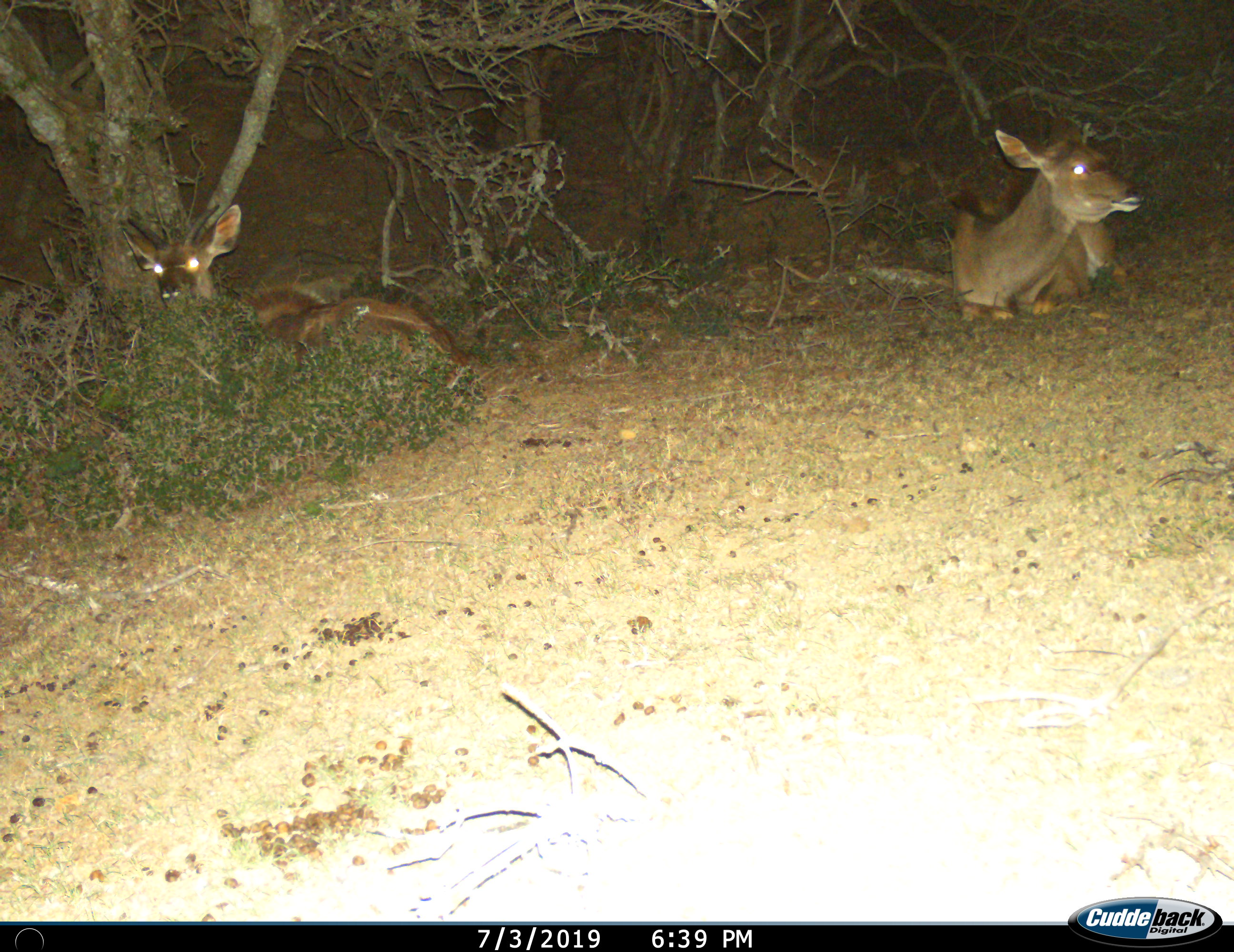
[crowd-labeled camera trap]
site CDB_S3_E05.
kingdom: Animalia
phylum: Chordata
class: Mammalia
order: Artiodactyla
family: Bovidae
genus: Tragelaphus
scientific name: Tragelaphus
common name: kudu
Kudu (Tragelaphus), count 2. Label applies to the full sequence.